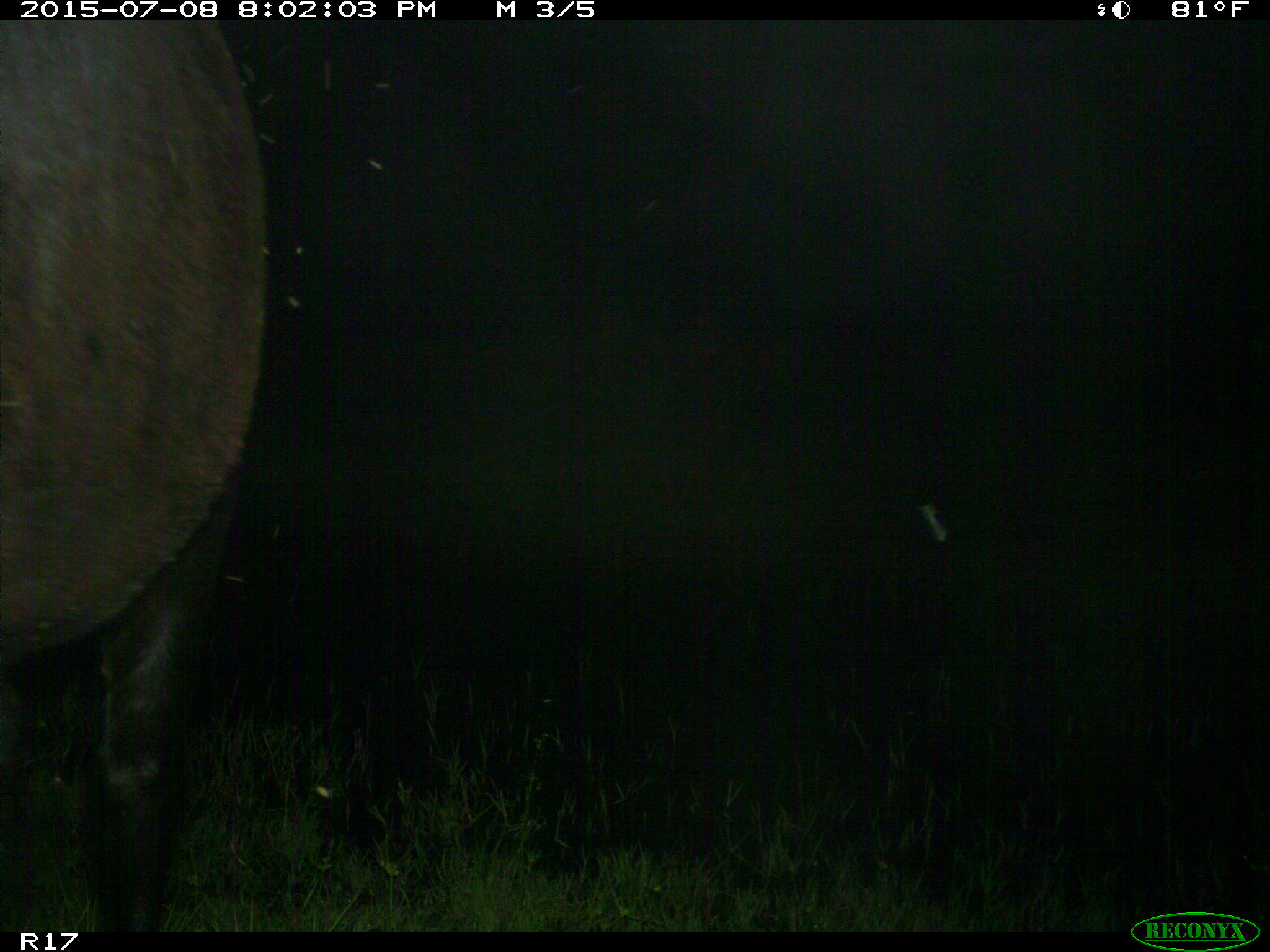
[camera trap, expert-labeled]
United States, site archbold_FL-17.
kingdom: Animalia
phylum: Chordata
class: Mammalia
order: Artiodactyla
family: Bovidae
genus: Bos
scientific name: Bos taurus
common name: domestic cow